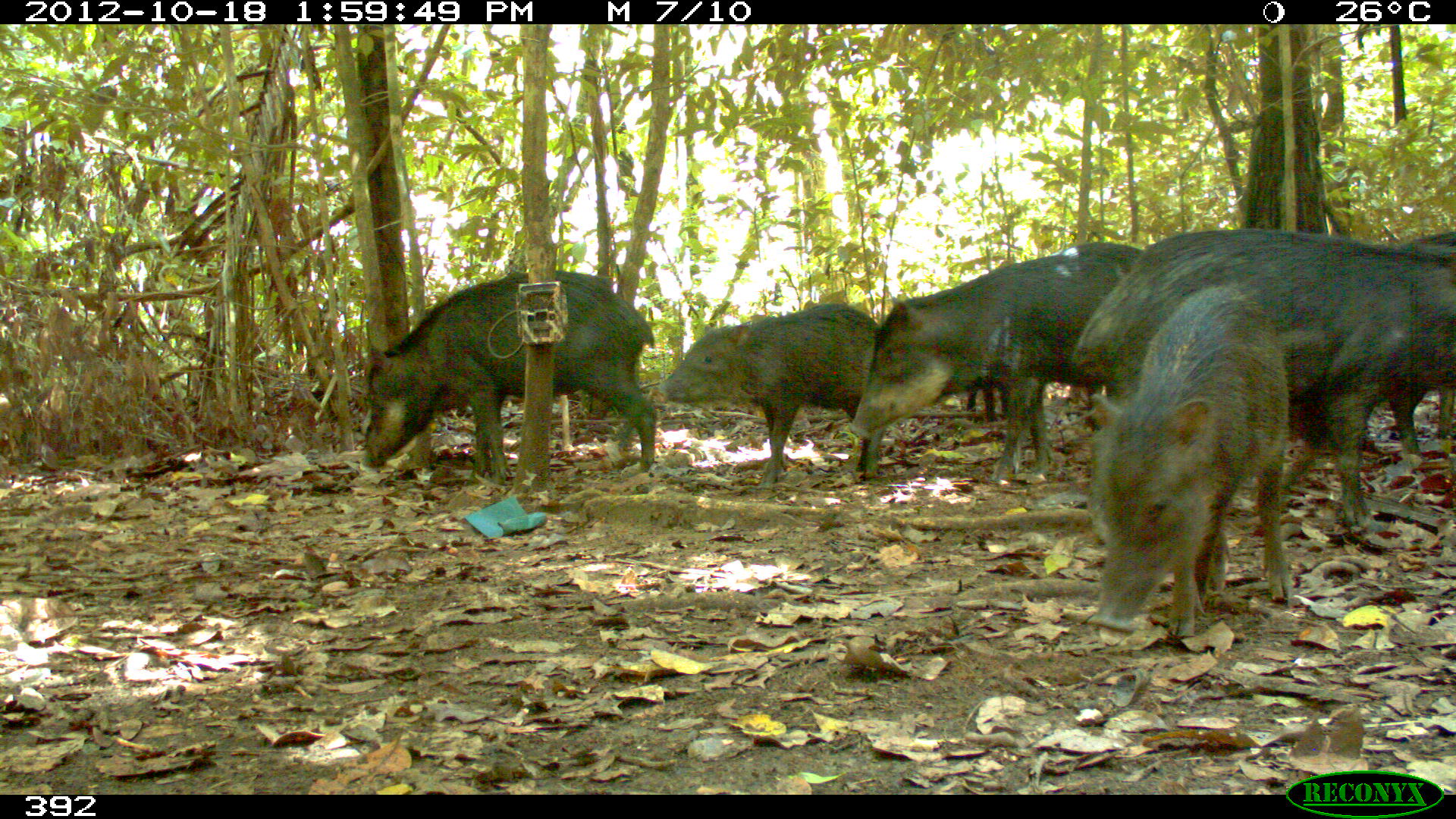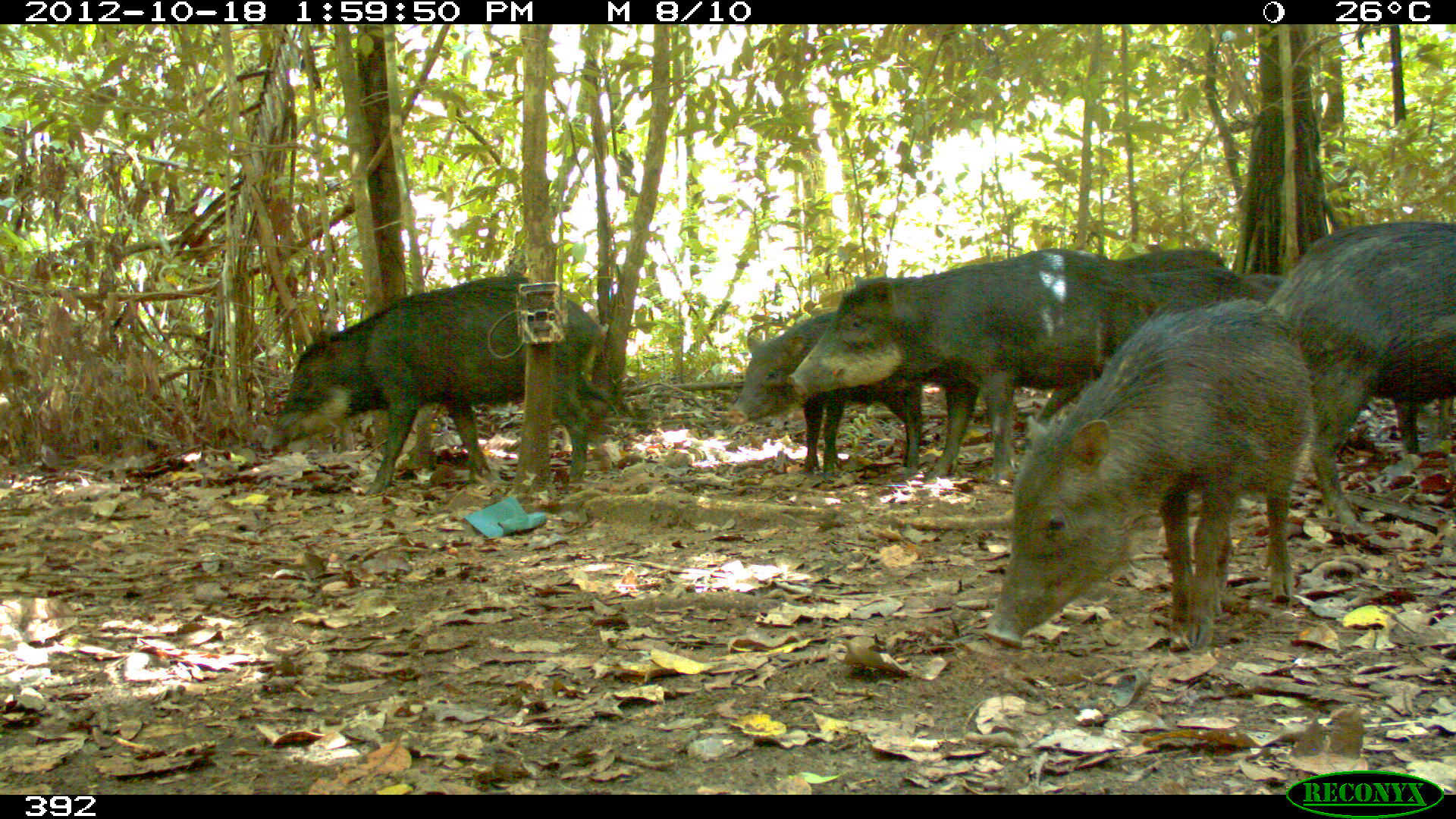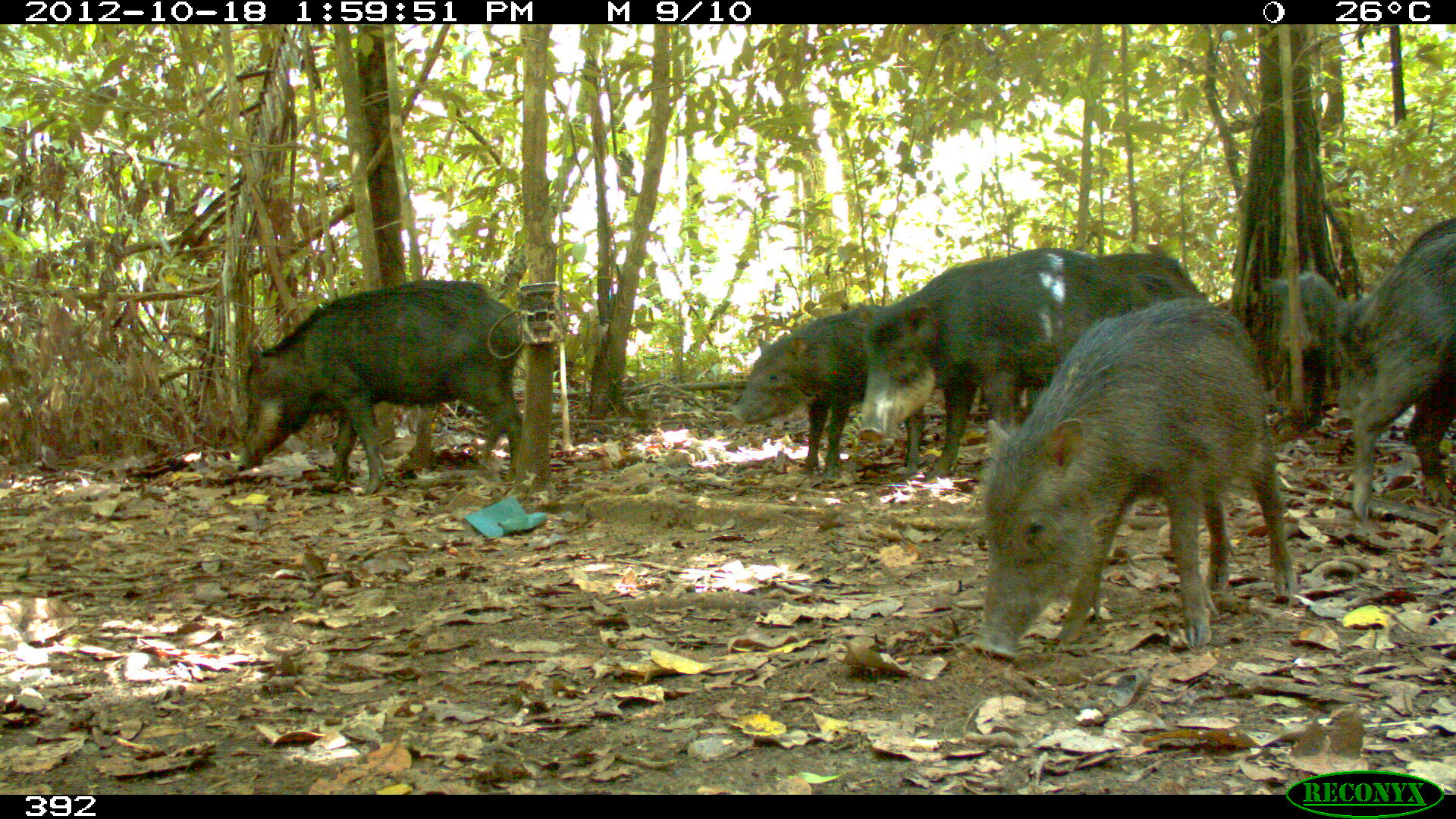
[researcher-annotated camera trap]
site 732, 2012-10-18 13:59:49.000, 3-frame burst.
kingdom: Animalia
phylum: Chordata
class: Mammalia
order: Artiodactyla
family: Tayassuidae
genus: Tayassu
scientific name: Tayassu pecari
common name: white-lipped peccary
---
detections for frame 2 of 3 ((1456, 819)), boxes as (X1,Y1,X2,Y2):
tayassu pecari: (981,294,1322,648); (781,246,1159,495); (258,275,612,502); (1260,218,1453,536); (723,310,931,482); (1113,262,1285,421); (1067,242,1253,347)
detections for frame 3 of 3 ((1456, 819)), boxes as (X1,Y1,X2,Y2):
tayassu pecari: (958,288,1309,667); (851,242,1143,488); (232,277,525,499); (725,300,932,489); (1336,212,1454,523); (1065,247,1215,383); (1256,270,1360,388)